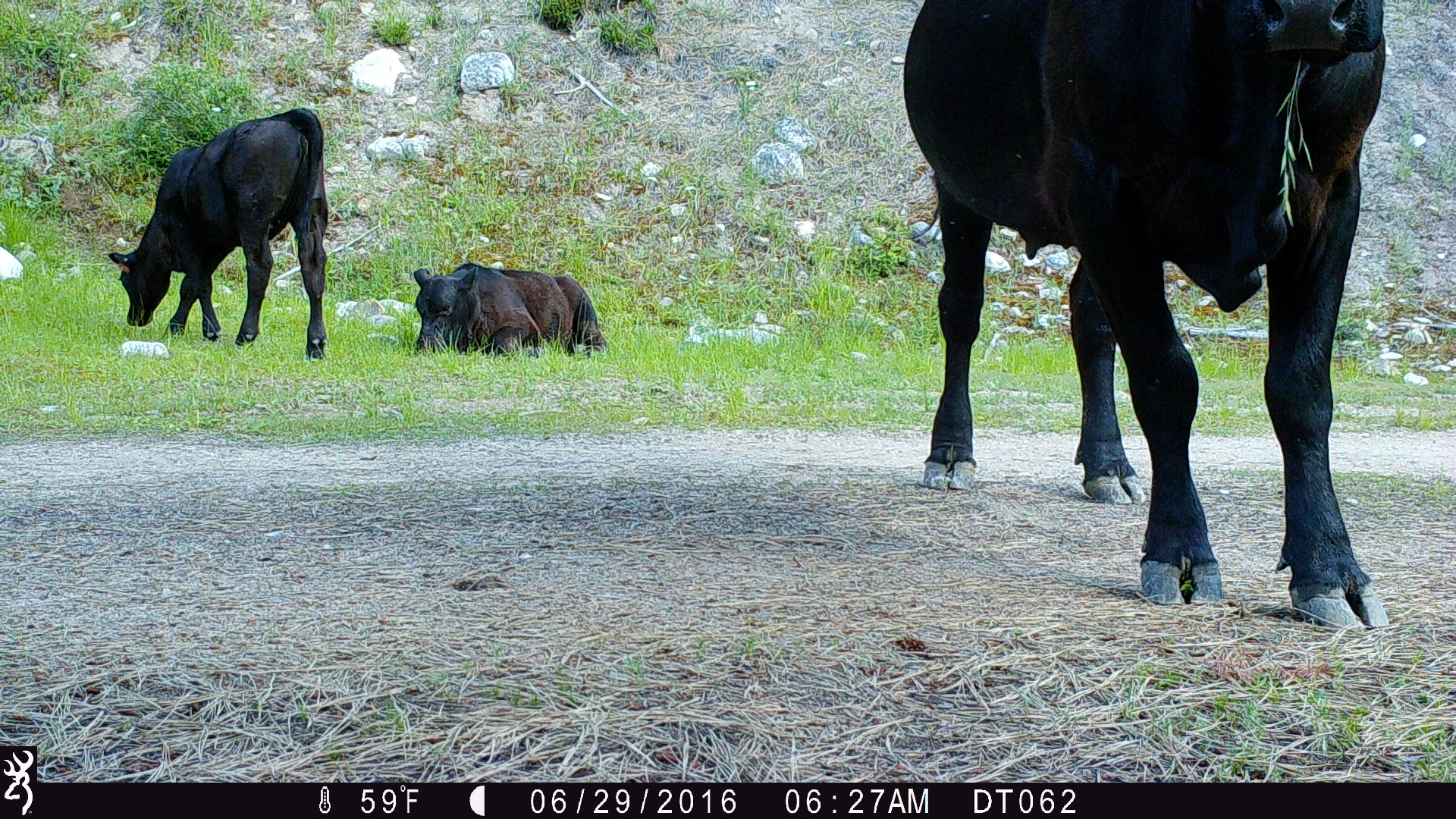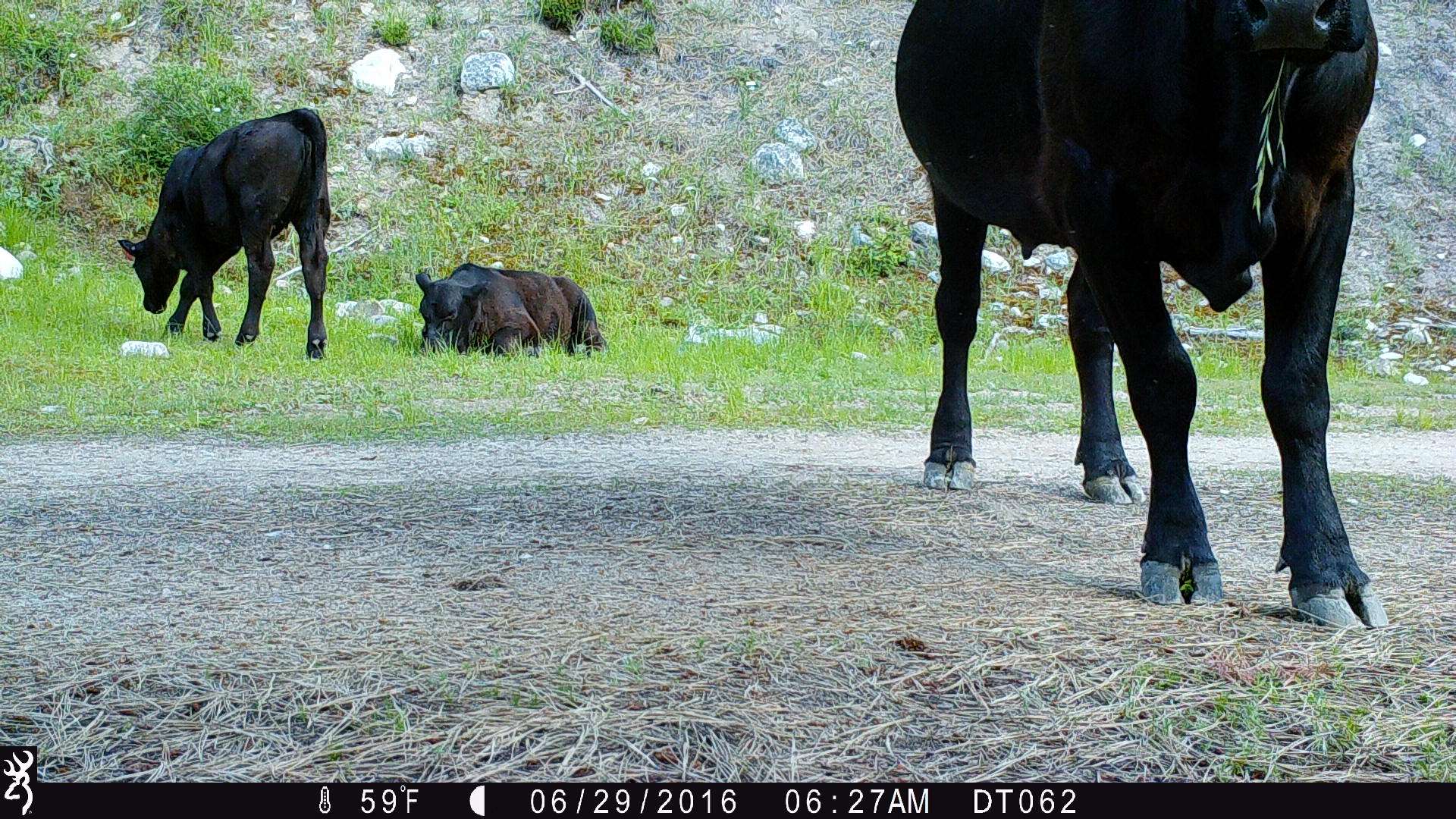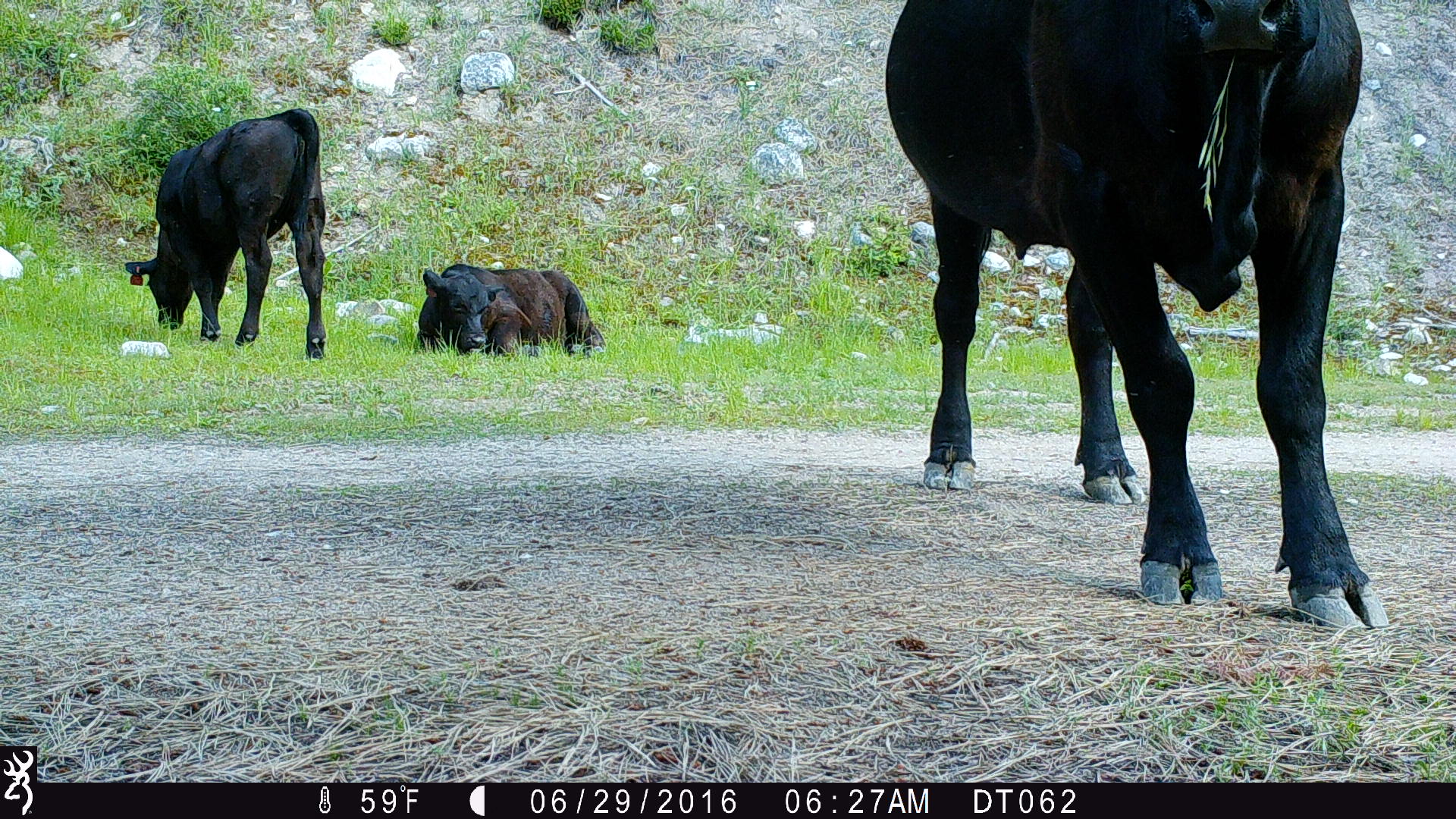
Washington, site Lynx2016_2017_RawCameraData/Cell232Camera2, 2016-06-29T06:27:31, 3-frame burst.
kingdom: Animalia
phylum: Chordata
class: Mammalia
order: Artiodactyla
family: Bovidae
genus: Bos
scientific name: Bos taurus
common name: domestic cattle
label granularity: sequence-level